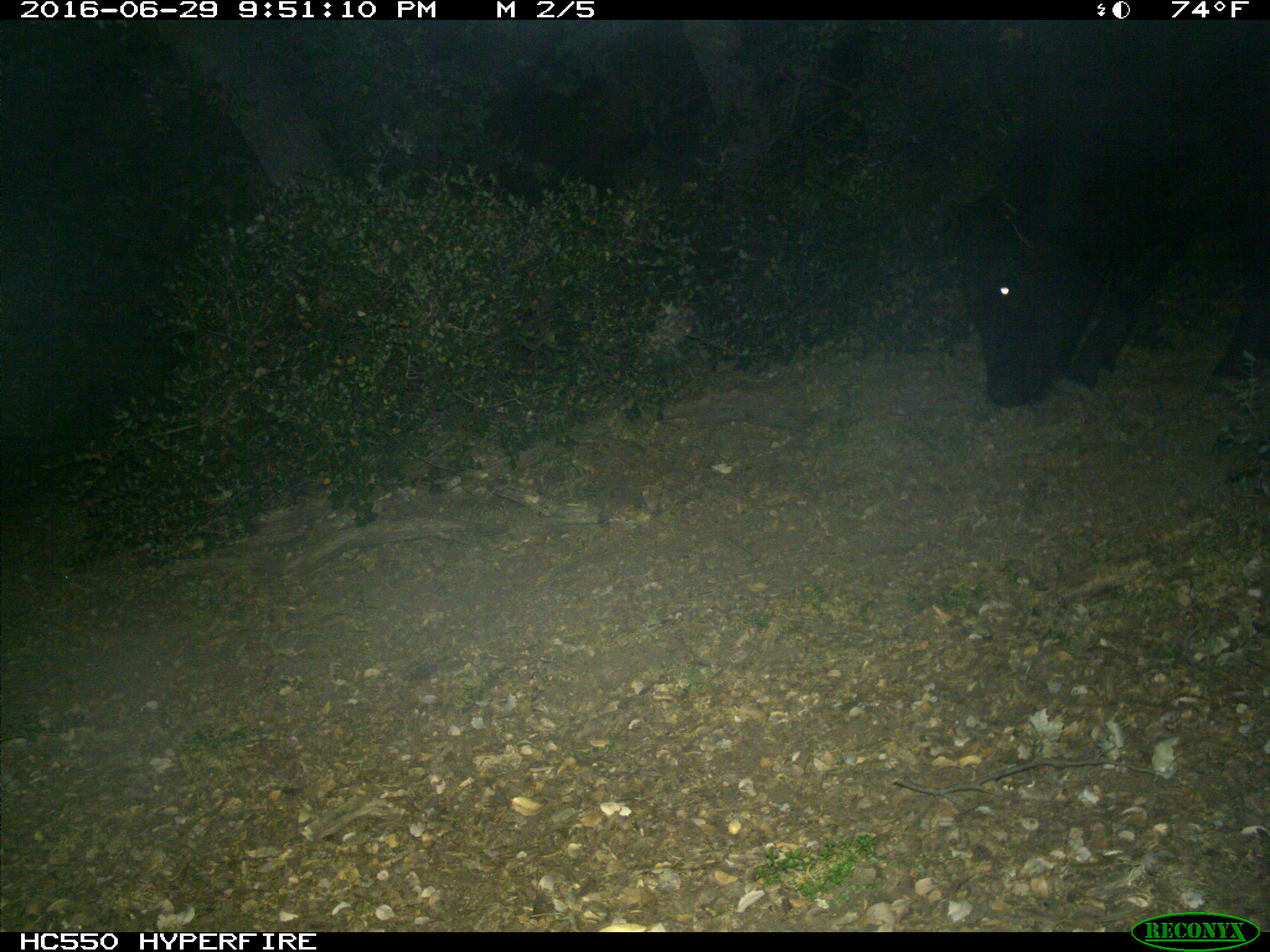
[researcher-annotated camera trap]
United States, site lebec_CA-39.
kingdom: Animalia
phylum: Chordata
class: Mammalia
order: Artiodactyla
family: Bovidae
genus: Bos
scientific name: Bos taurus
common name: domestic cow